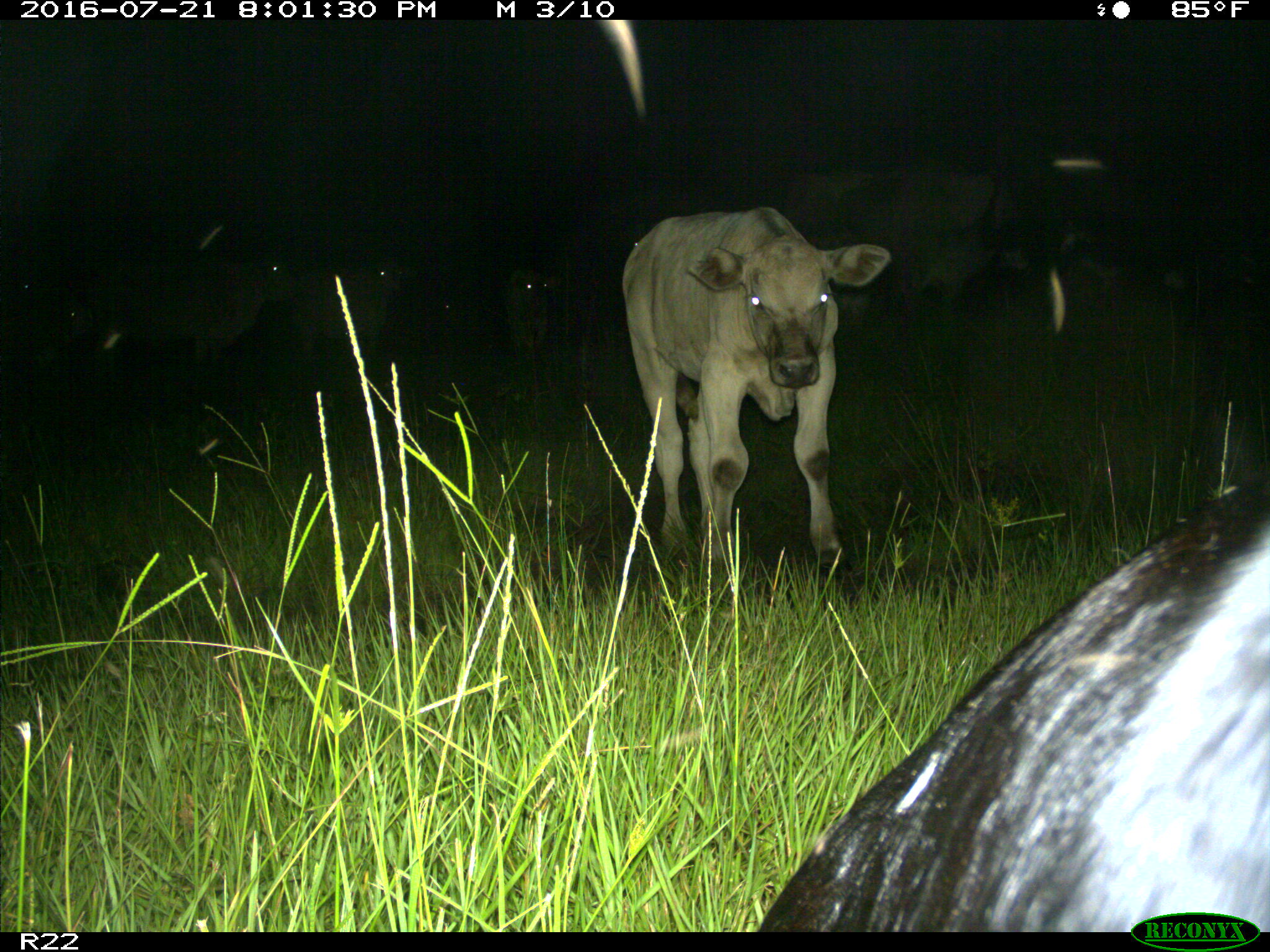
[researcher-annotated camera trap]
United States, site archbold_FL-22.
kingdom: Animalia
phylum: Chordata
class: Mammalia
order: Artiodactyla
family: Bovidae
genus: Bos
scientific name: Bos taurus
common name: domestic cow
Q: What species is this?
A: Bos taurus (domestic cow).